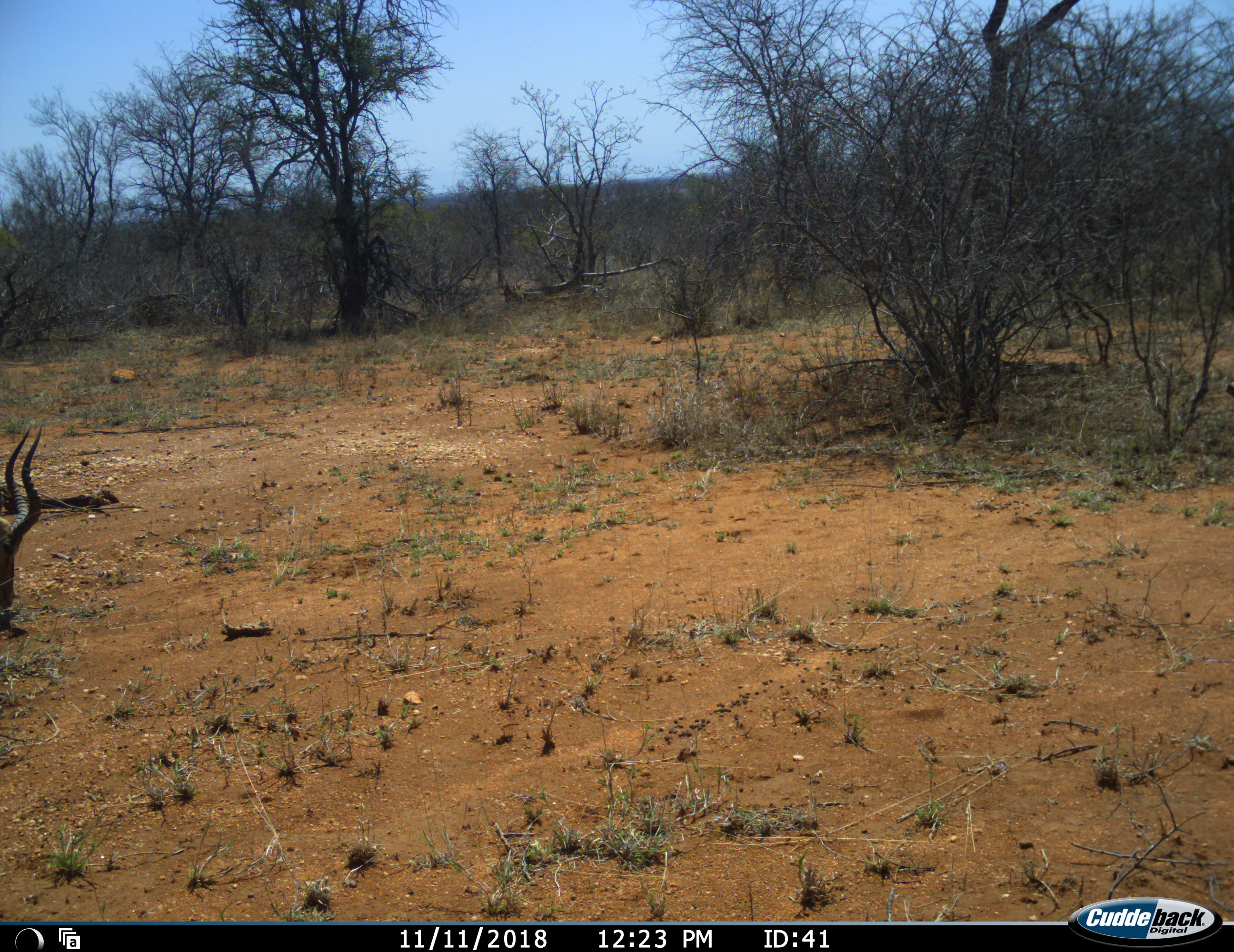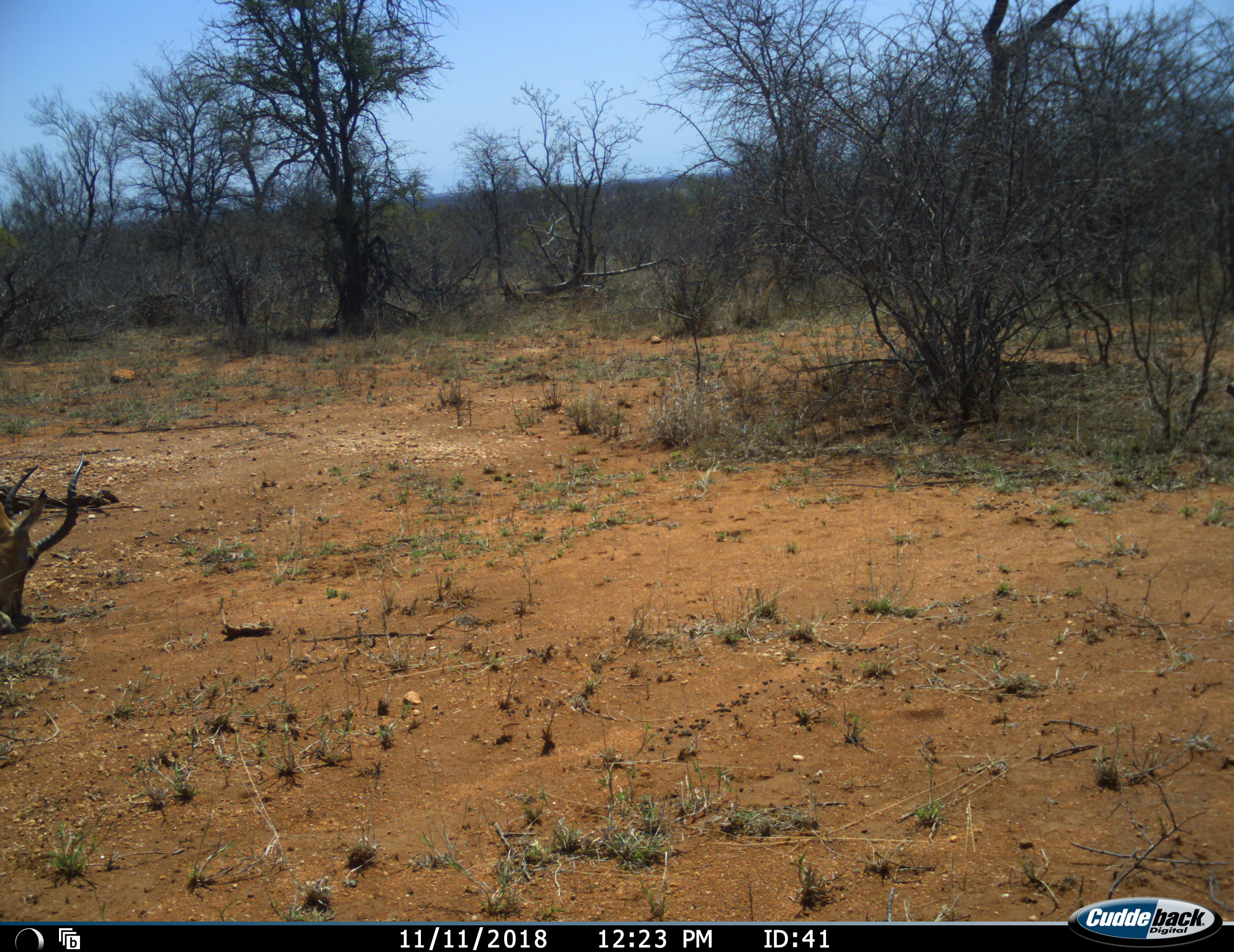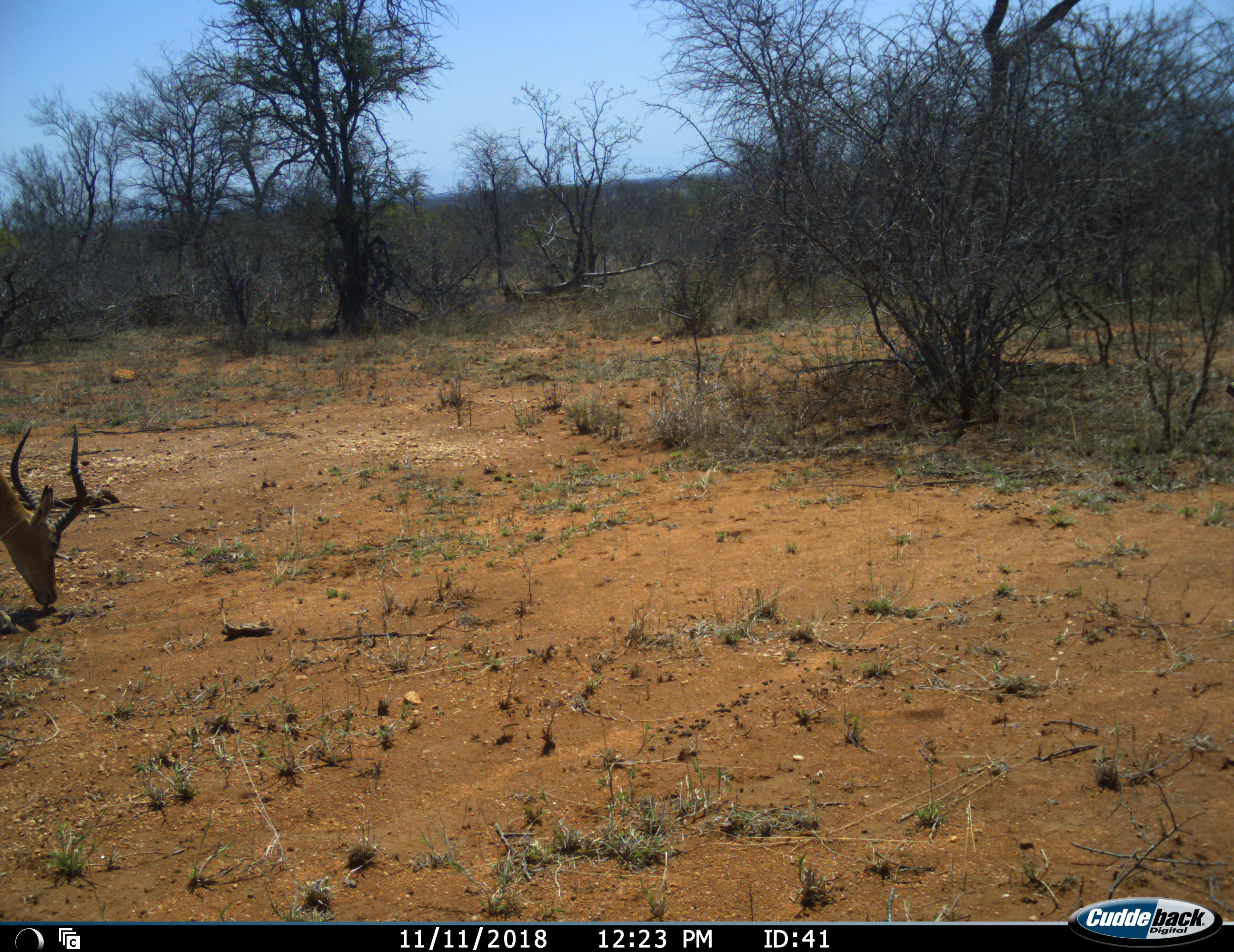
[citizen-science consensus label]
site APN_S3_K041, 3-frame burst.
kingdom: Animalia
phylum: Chordata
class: Mammalia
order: Artiodactyla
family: Bovidae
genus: Aepyceros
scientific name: Aepyceros melampus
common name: impala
Impala (Aepyceros melampus), count 1. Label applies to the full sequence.